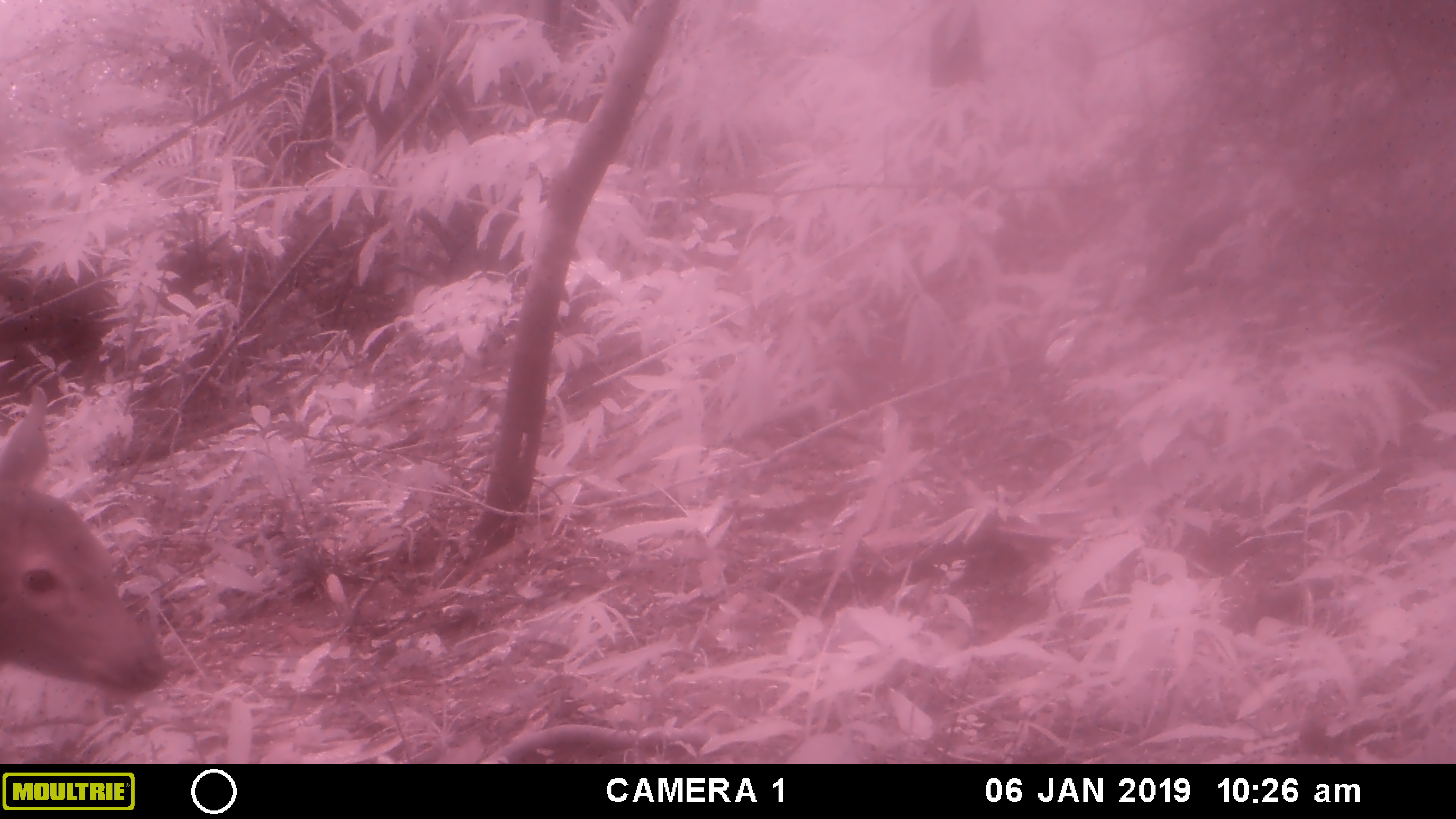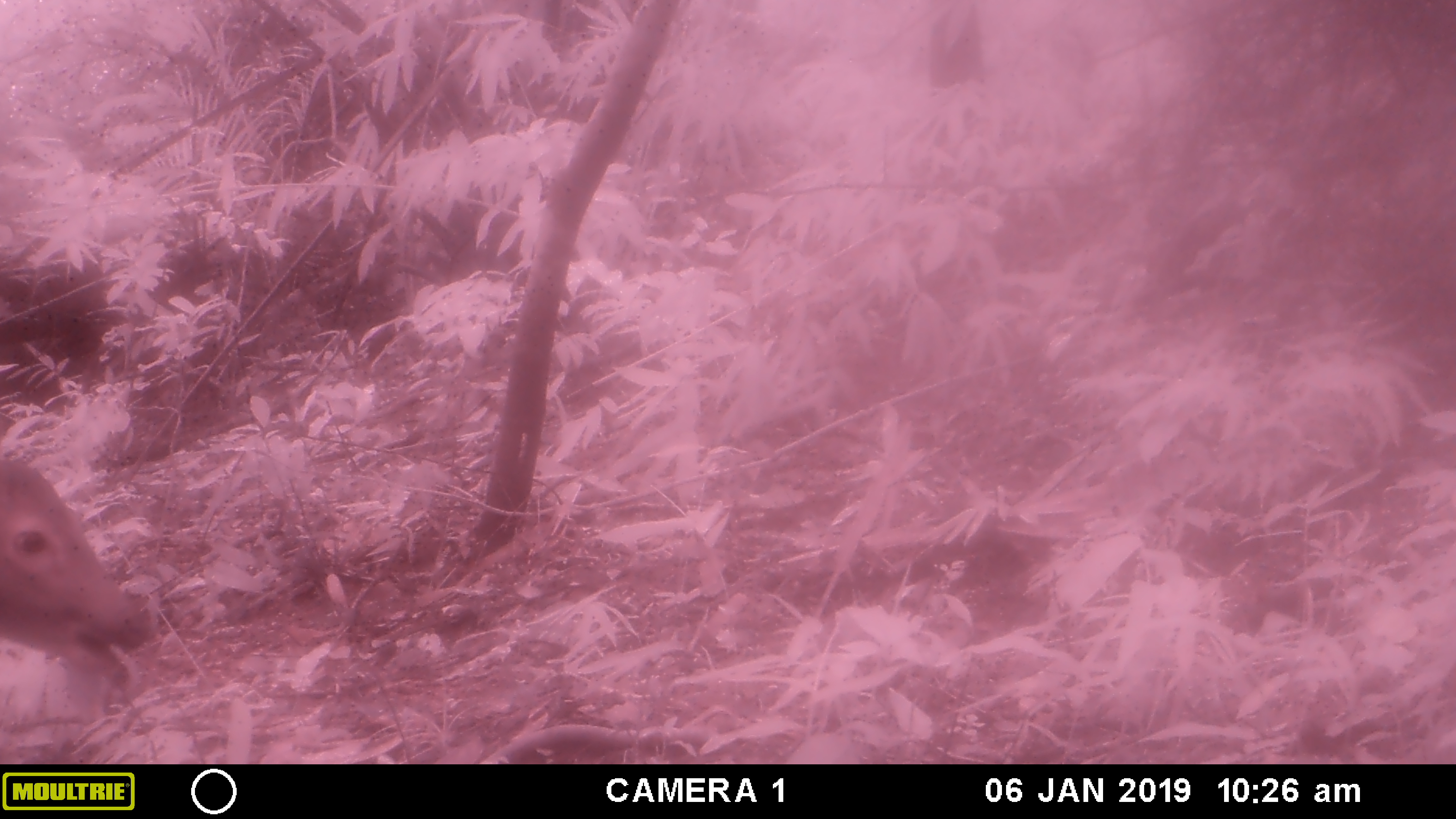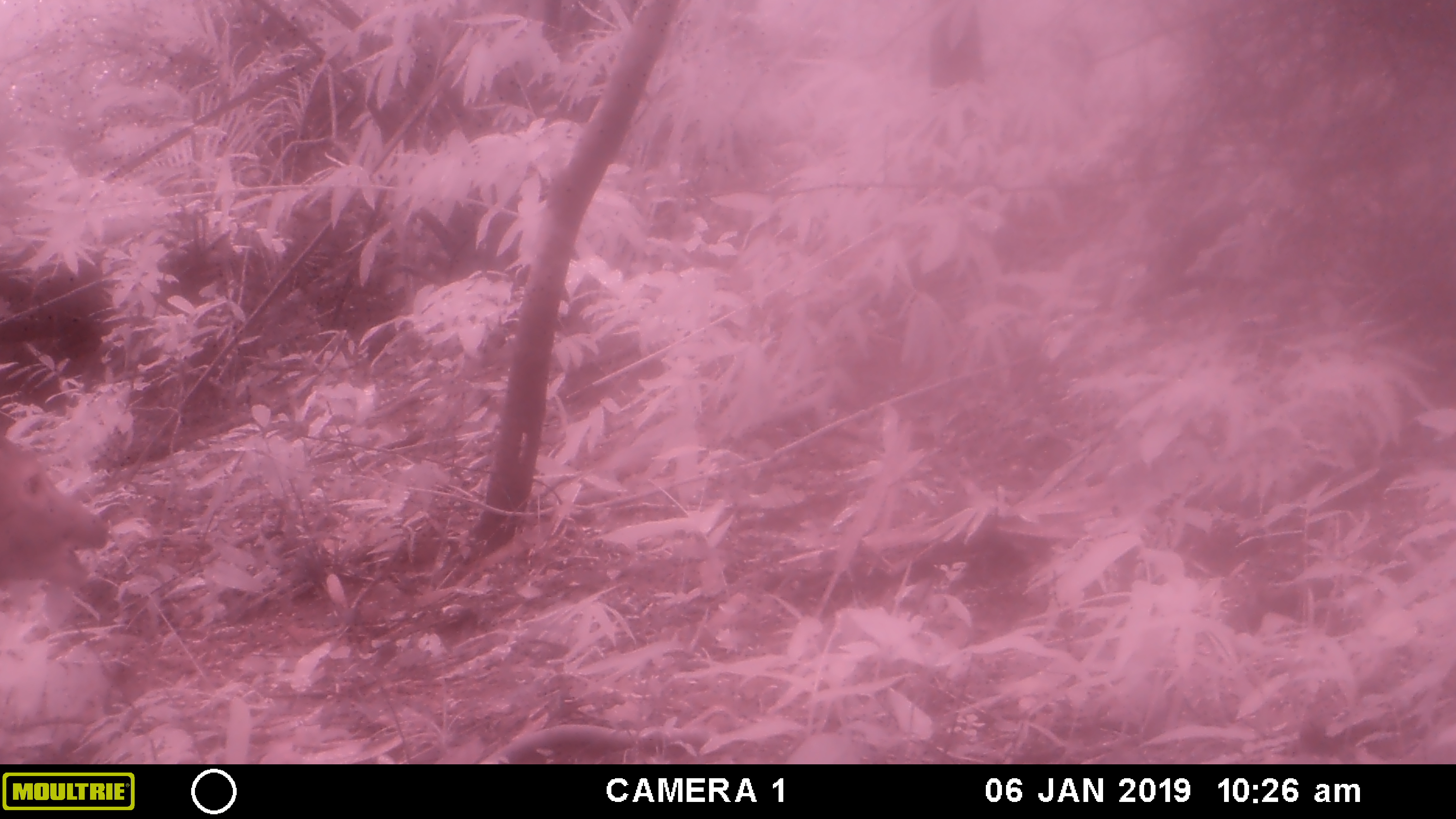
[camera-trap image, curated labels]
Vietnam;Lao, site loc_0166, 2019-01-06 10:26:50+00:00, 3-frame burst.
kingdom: Animalia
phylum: Chordata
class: Mammalia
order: Artiodactyla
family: Cervidae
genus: Rusa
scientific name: Rusa unicolor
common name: sambar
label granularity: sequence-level